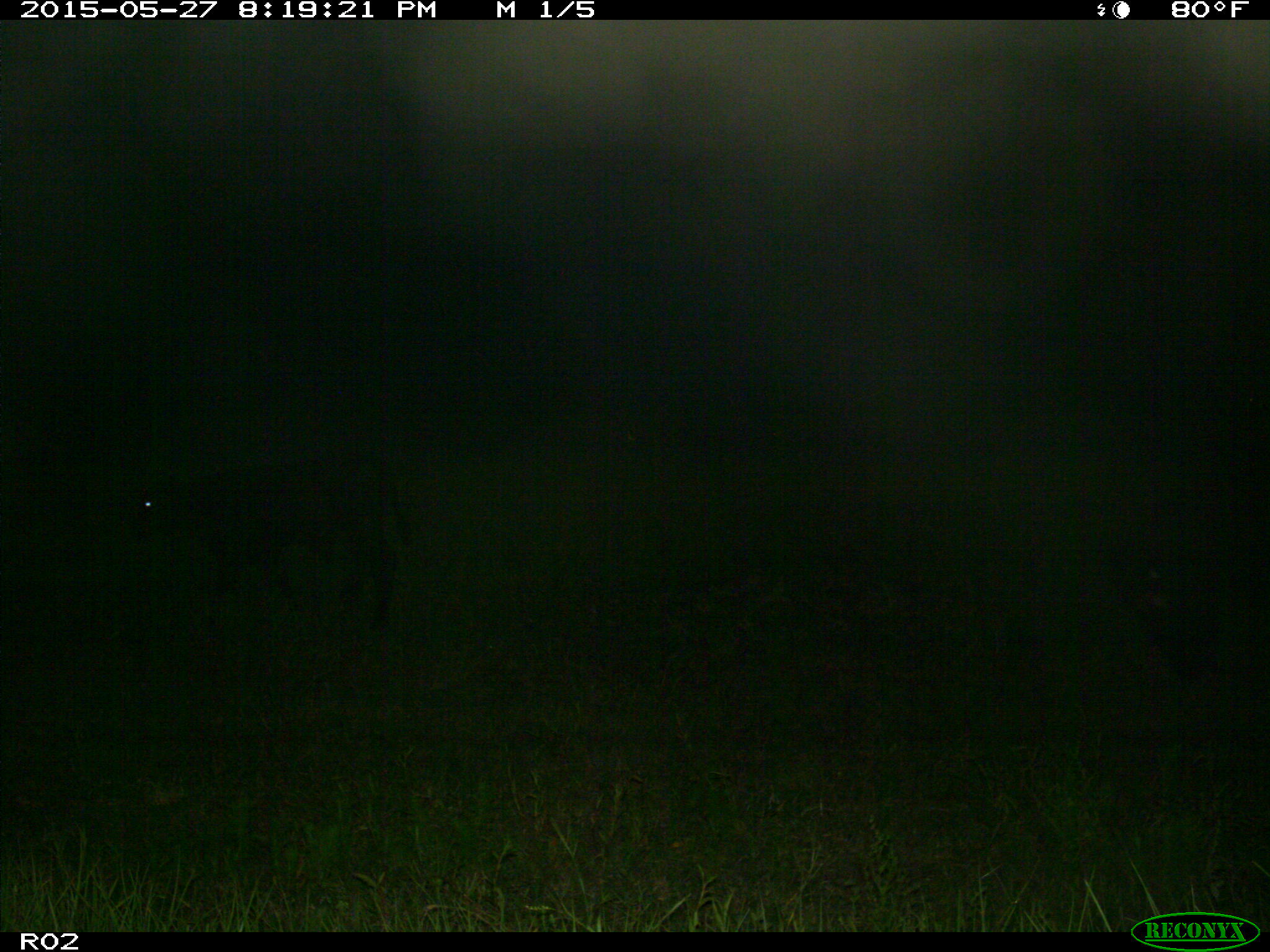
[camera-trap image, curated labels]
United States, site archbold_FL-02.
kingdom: Animalia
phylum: Chordata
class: Mammalia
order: Artiodactyla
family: Bovidae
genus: Bos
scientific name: Bos taurus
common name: domestic cow